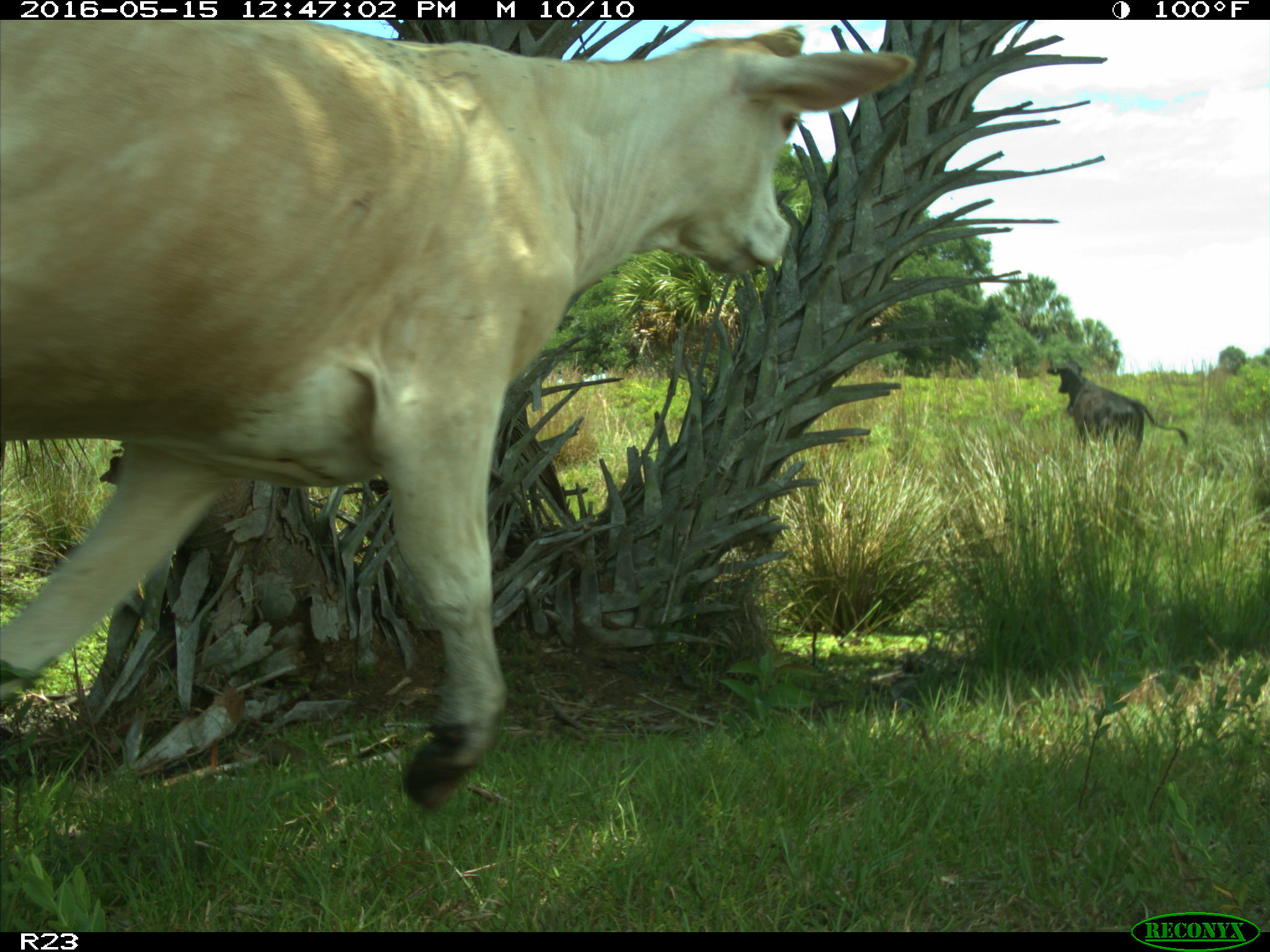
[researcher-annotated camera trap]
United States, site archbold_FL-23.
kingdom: Animalia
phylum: Chordata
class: Mammalia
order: Artiodactyla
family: Bovidae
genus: Bos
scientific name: Bos taurus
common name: domestic cow